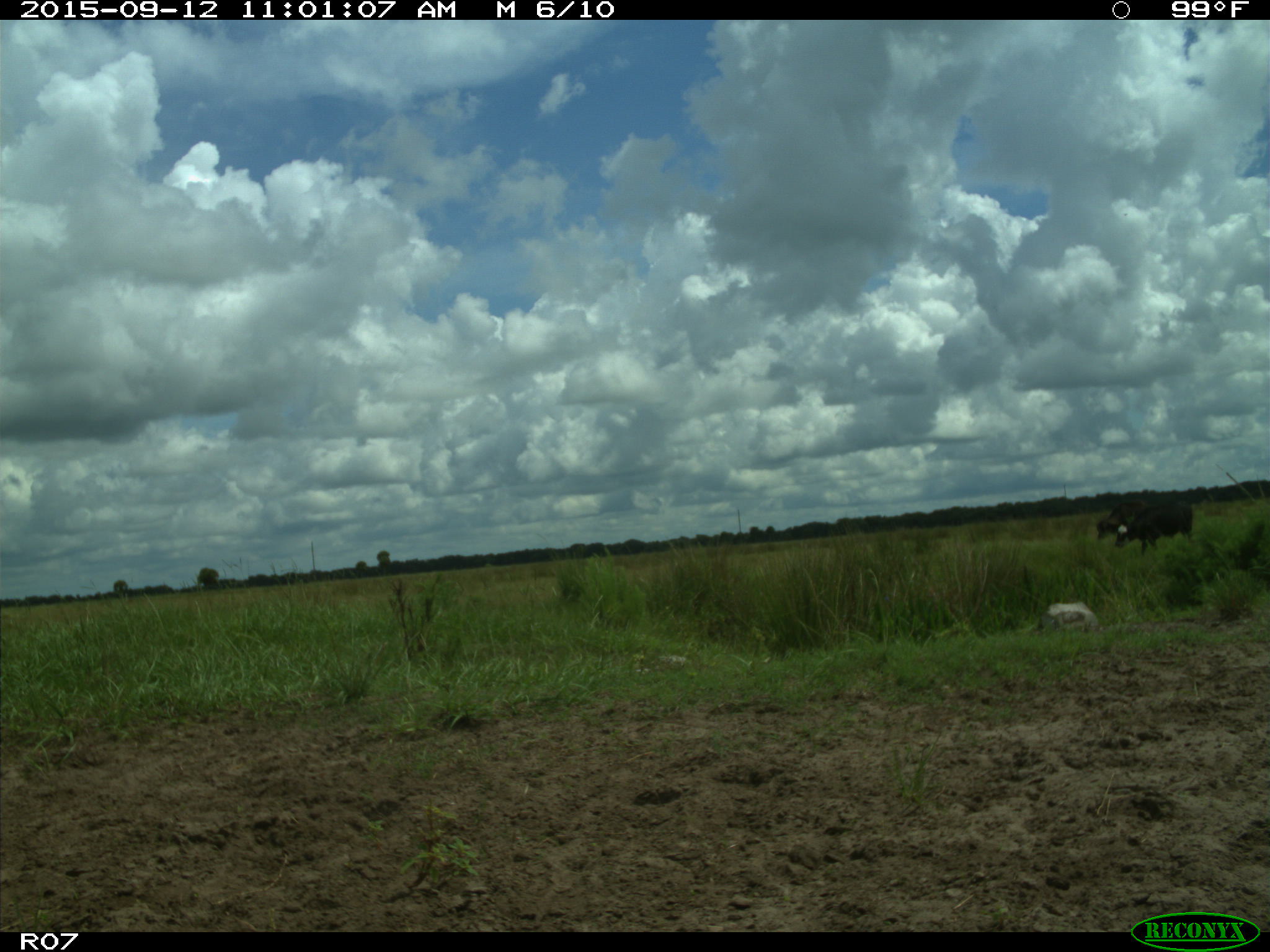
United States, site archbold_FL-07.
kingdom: Animalia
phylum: Chordata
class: Mammalia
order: Artiodactyla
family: Bovidae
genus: Bos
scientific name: Bos taurus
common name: domestic cow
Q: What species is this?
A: Bos taurus (domestic cow).